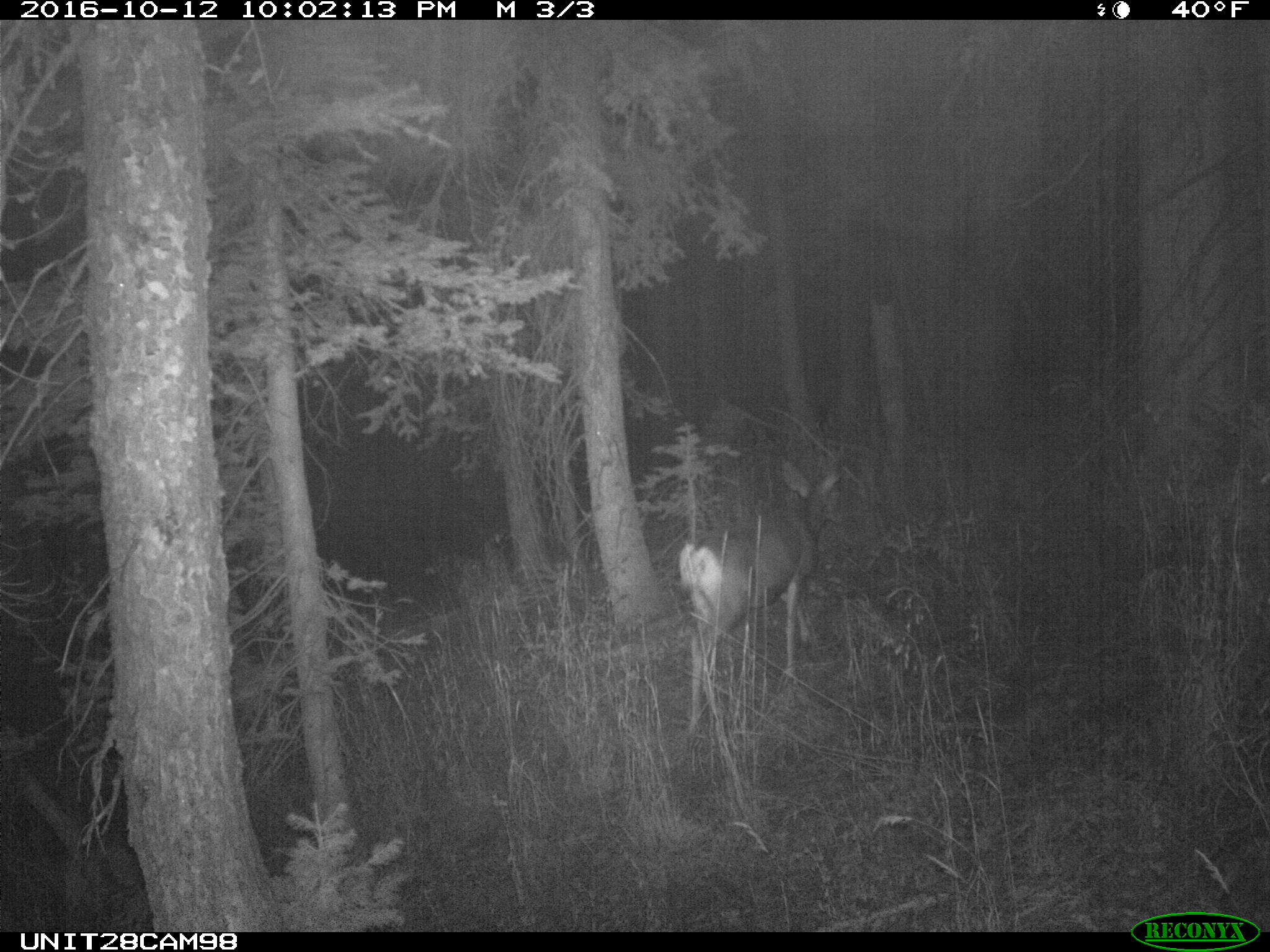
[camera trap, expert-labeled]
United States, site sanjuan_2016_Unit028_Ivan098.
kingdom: Animalia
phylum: Chordata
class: Mammalia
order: Artiodactyla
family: Cervidae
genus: Odocoileus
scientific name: Odocoileus hemionus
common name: mule deer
Odocoileus hemionus (mule deer).